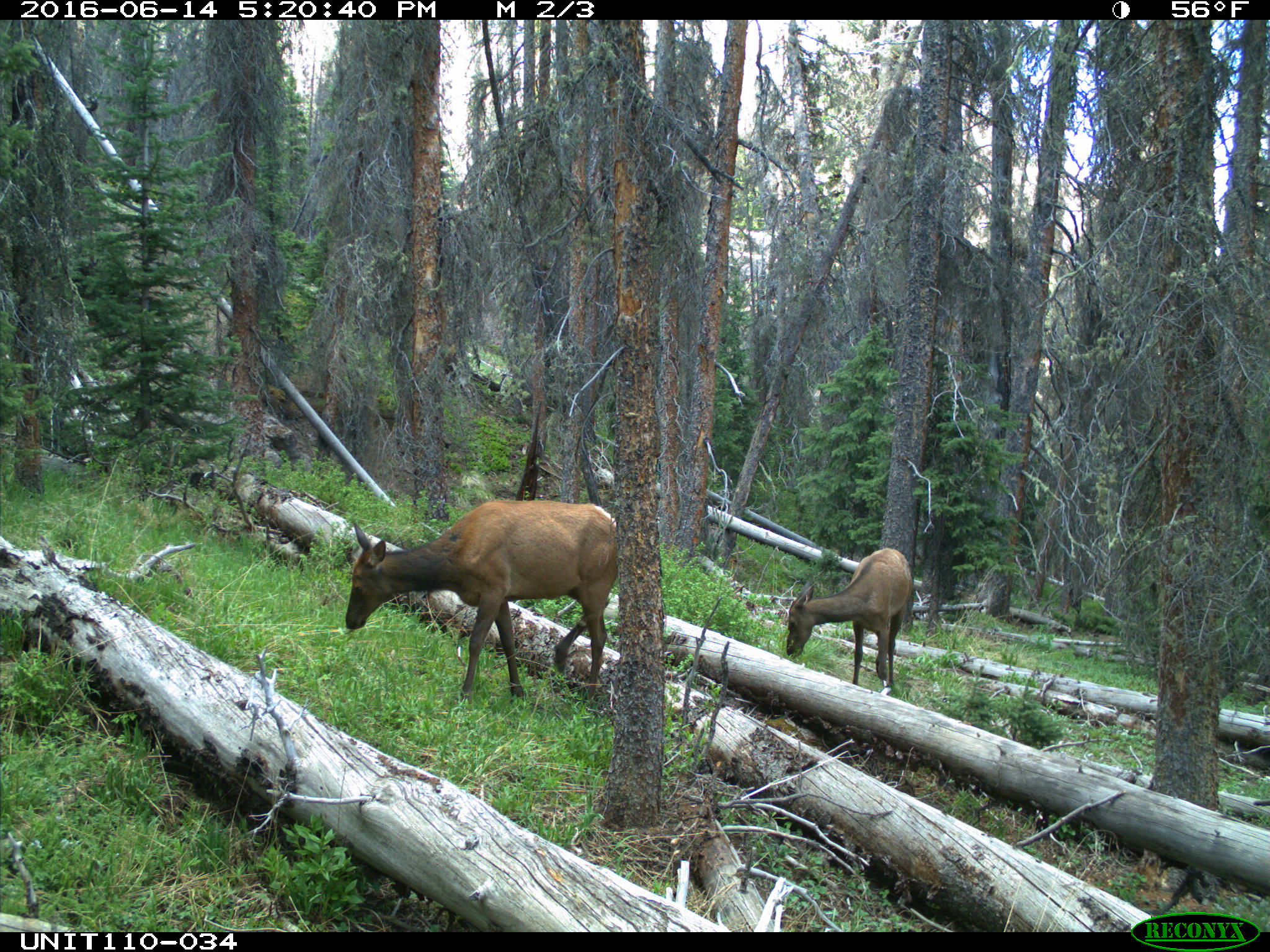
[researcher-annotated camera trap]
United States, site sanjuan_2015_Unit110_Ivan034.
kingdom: Animalia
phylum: Chordata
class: Mammalia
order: Artiodactyla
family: Cervidae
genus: Cervus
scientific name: Cervus elaphus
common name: red deer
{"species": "Cervus elaphus (red deer)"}